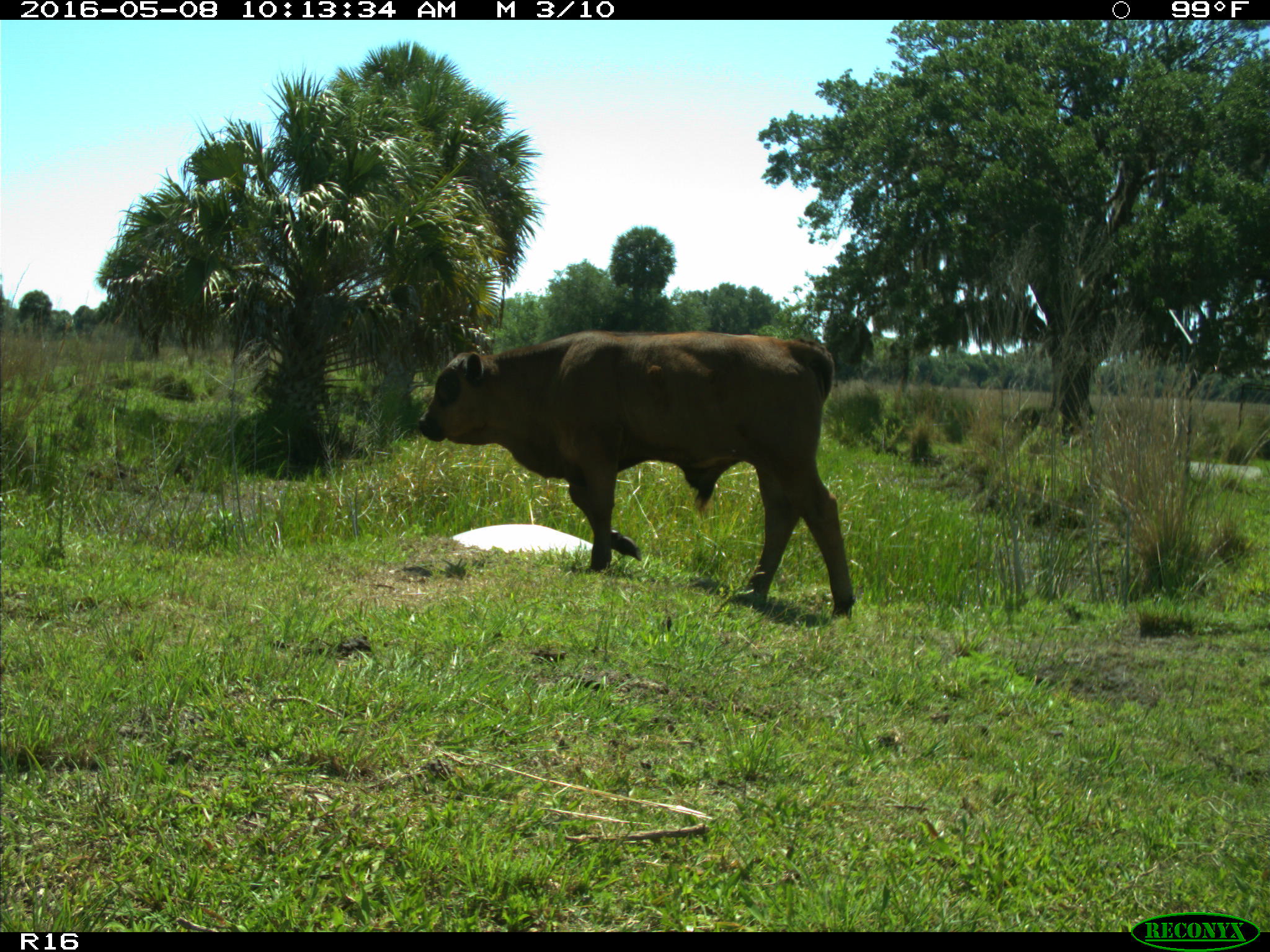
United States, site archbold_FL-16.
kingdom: Animalia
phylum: Chordata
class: Mammalia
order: Artiodactyla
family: Bovidae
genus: Bos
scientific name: Bos taurus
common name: domestic cow